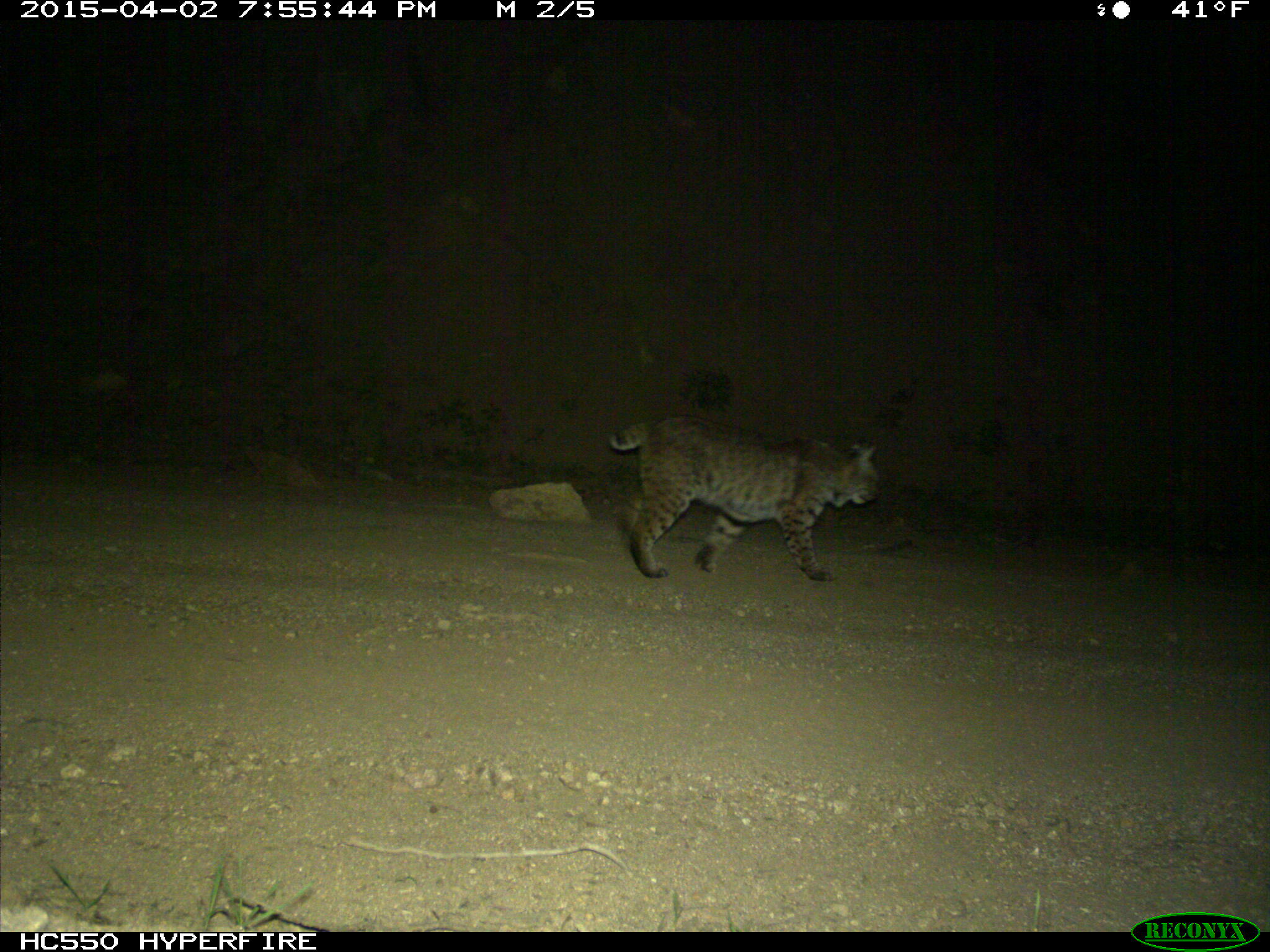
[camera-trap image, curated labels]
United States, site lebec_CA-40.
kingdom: Animalia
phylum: Chordata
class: Mammalia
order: Carnivora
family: Felidae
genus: Lynx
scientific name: Lynx rufus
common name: bobcat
Lynx rufus (bobcat).